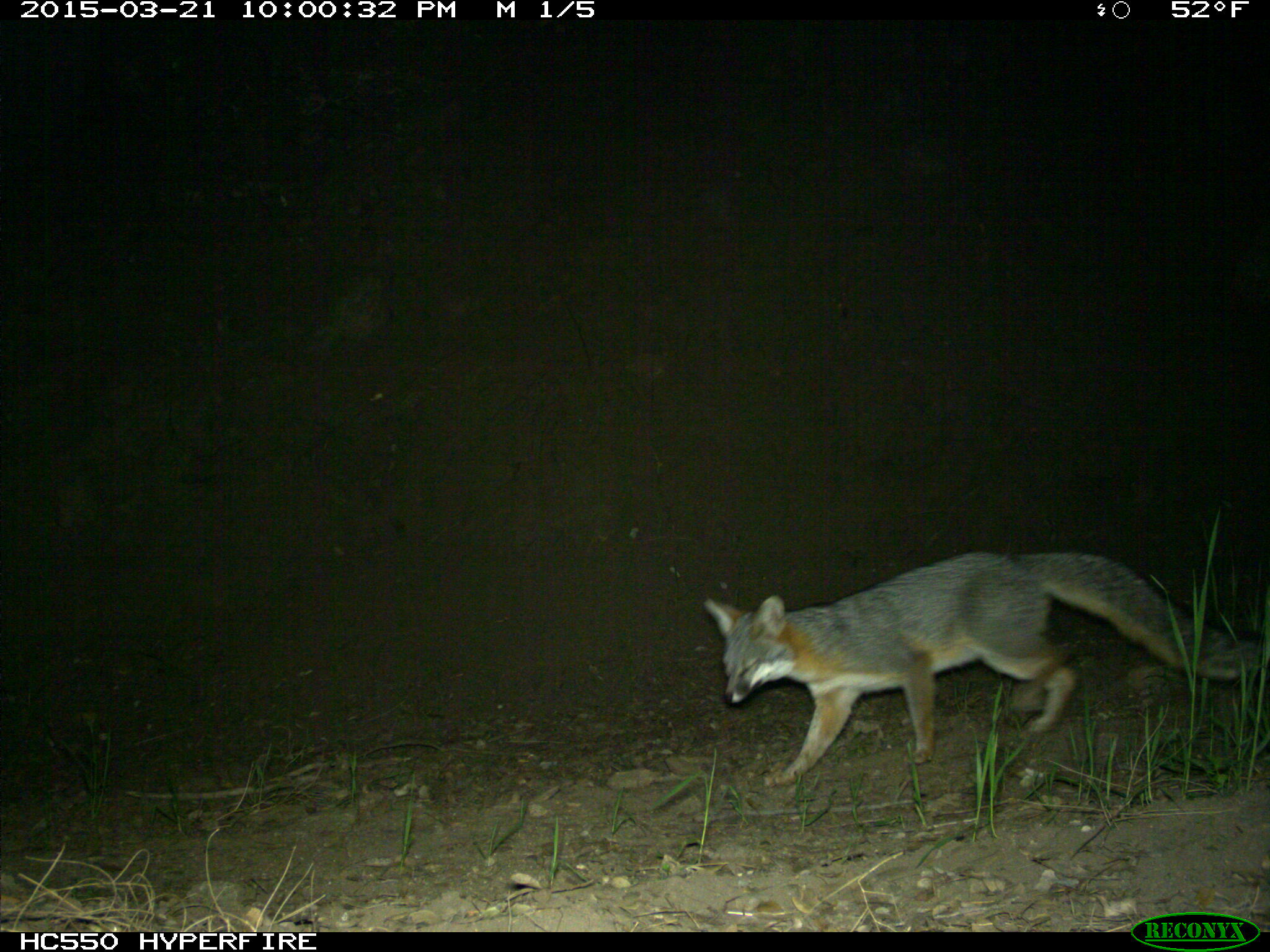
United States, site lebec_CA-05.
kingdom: Animalia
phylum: Chordata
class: Mammalia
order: Carnivora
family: Canidae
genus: Urocyon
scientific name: Urocyon cinereoargenteus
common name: gray fox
Urocyon cinereoargenteus (gray fox).